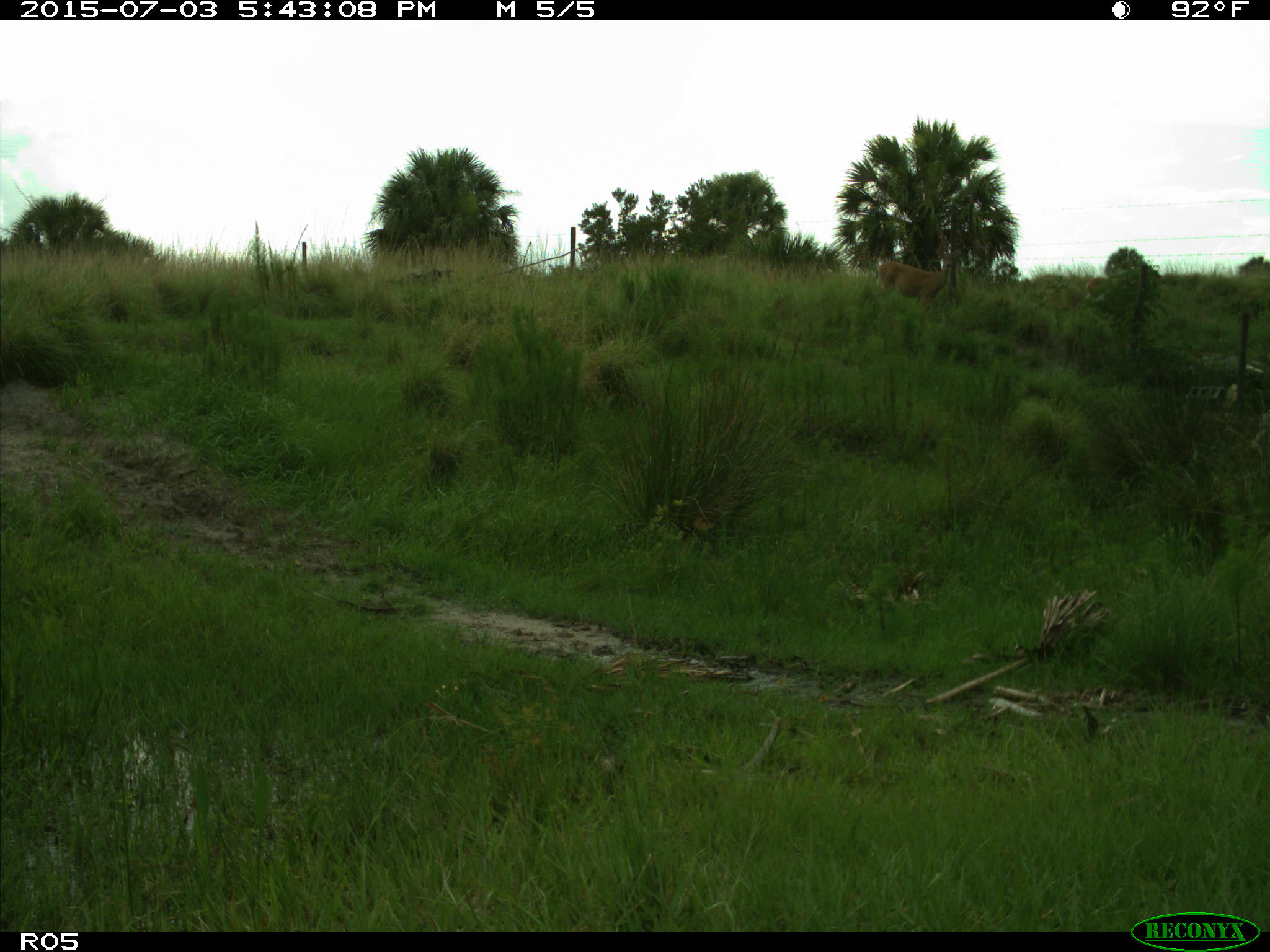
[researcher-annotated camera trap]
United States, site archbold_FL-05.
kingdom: Animalia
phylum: Chordata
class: Mammalia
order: Artiodactyla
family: Cervidae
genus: Odocoileus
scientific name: Odocoileus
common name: deer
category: unidentified deer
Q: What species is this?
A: Unidentified deer (deer) (Odocoileus).